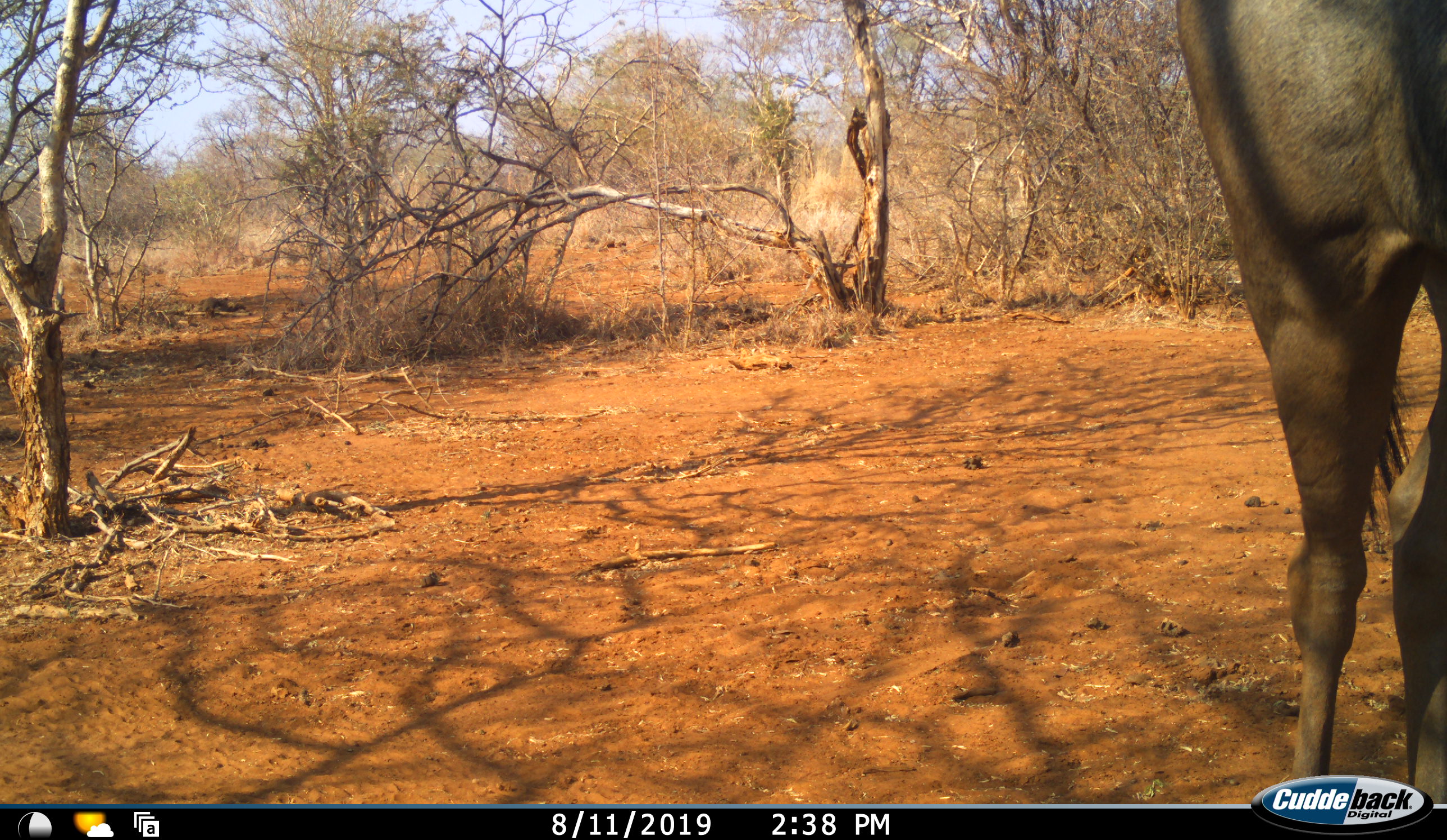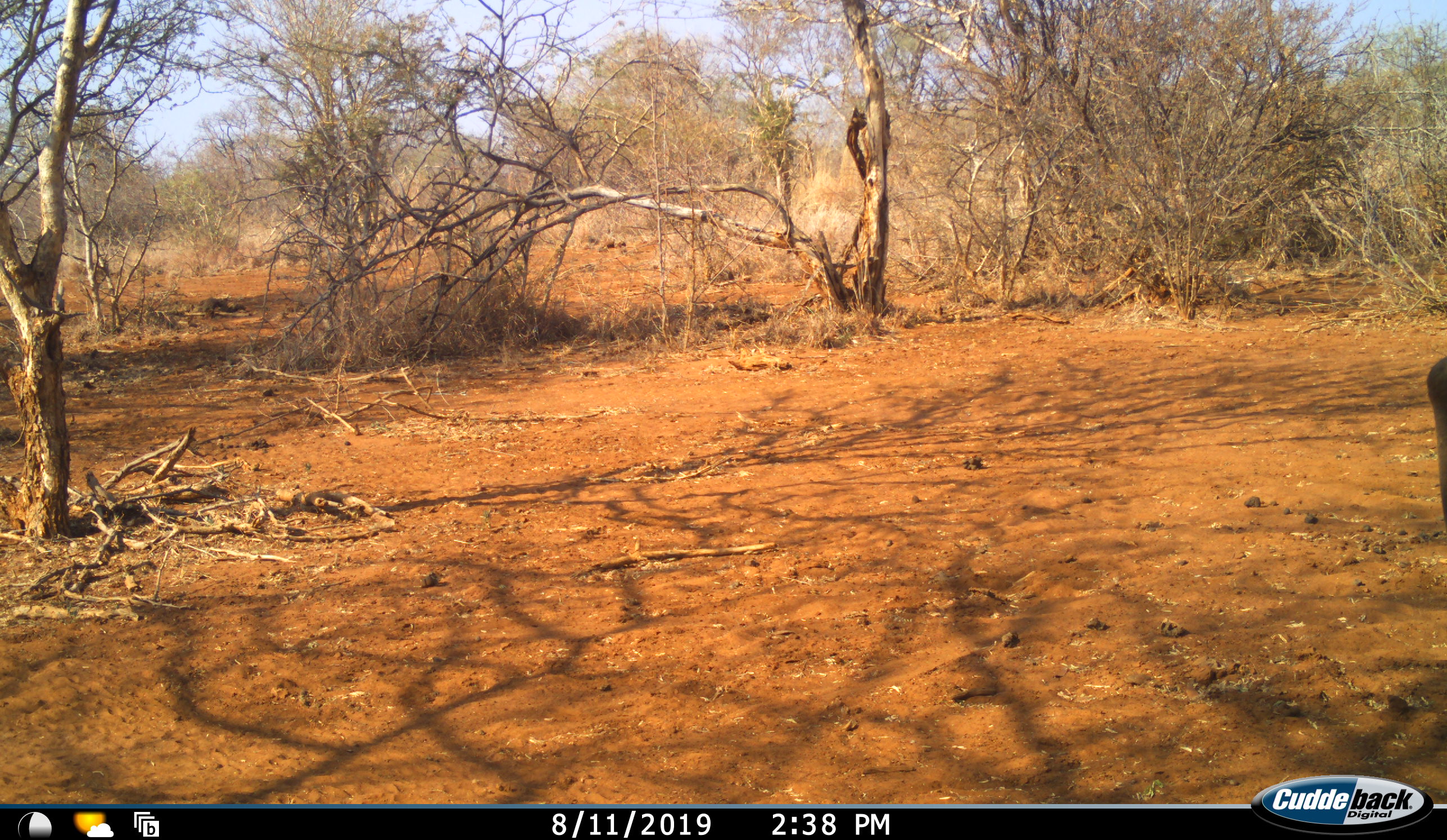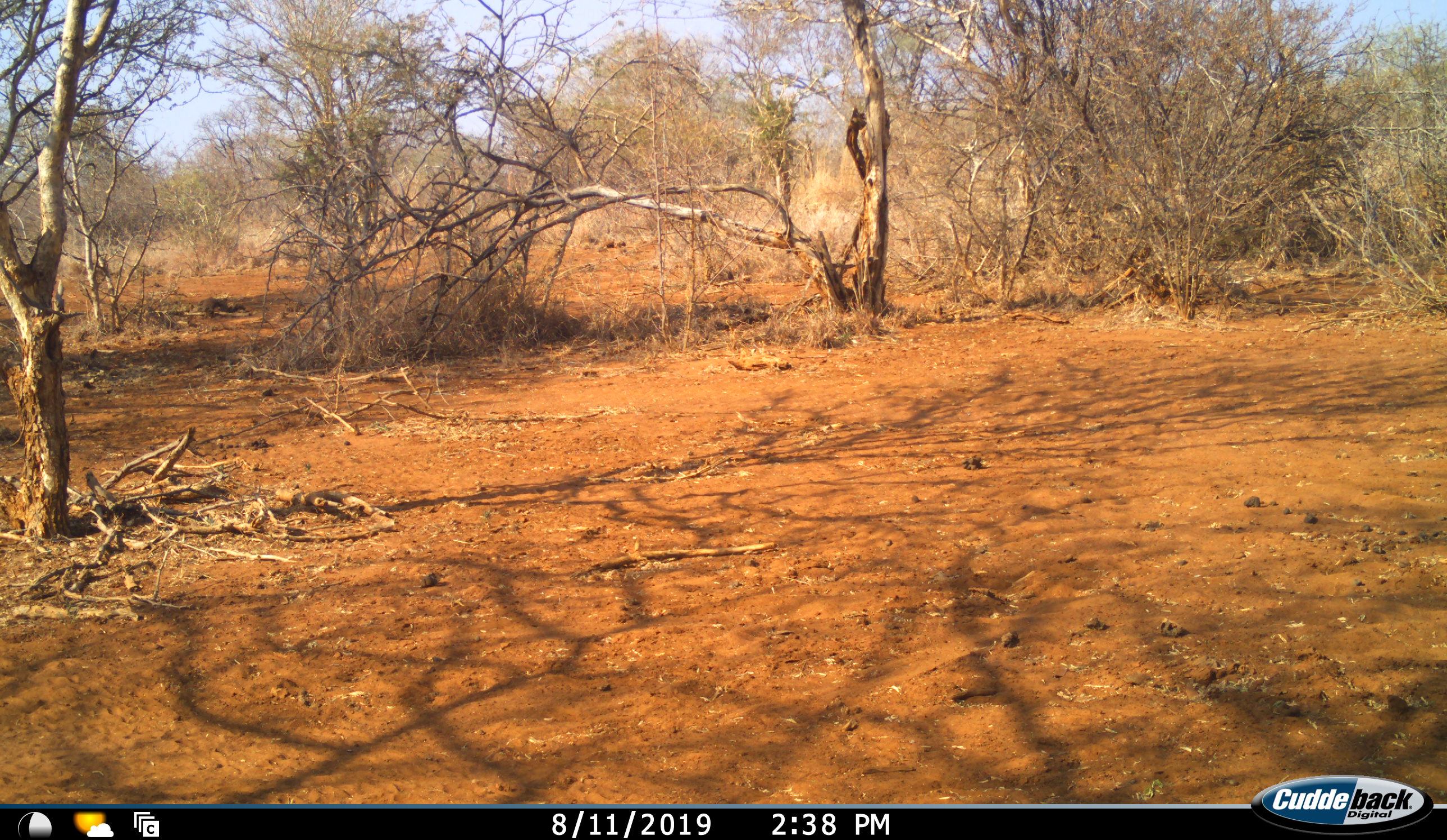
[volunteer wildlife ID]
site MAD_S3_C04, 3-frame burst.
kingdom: Animalia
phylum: Chordata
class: Mammalia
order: Artiodactyla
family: Bovidae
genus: Connochaetes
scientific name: Connochaetes taurinus taurinus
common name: blue wildebeest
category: wildebeestblue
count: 1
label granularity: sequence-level